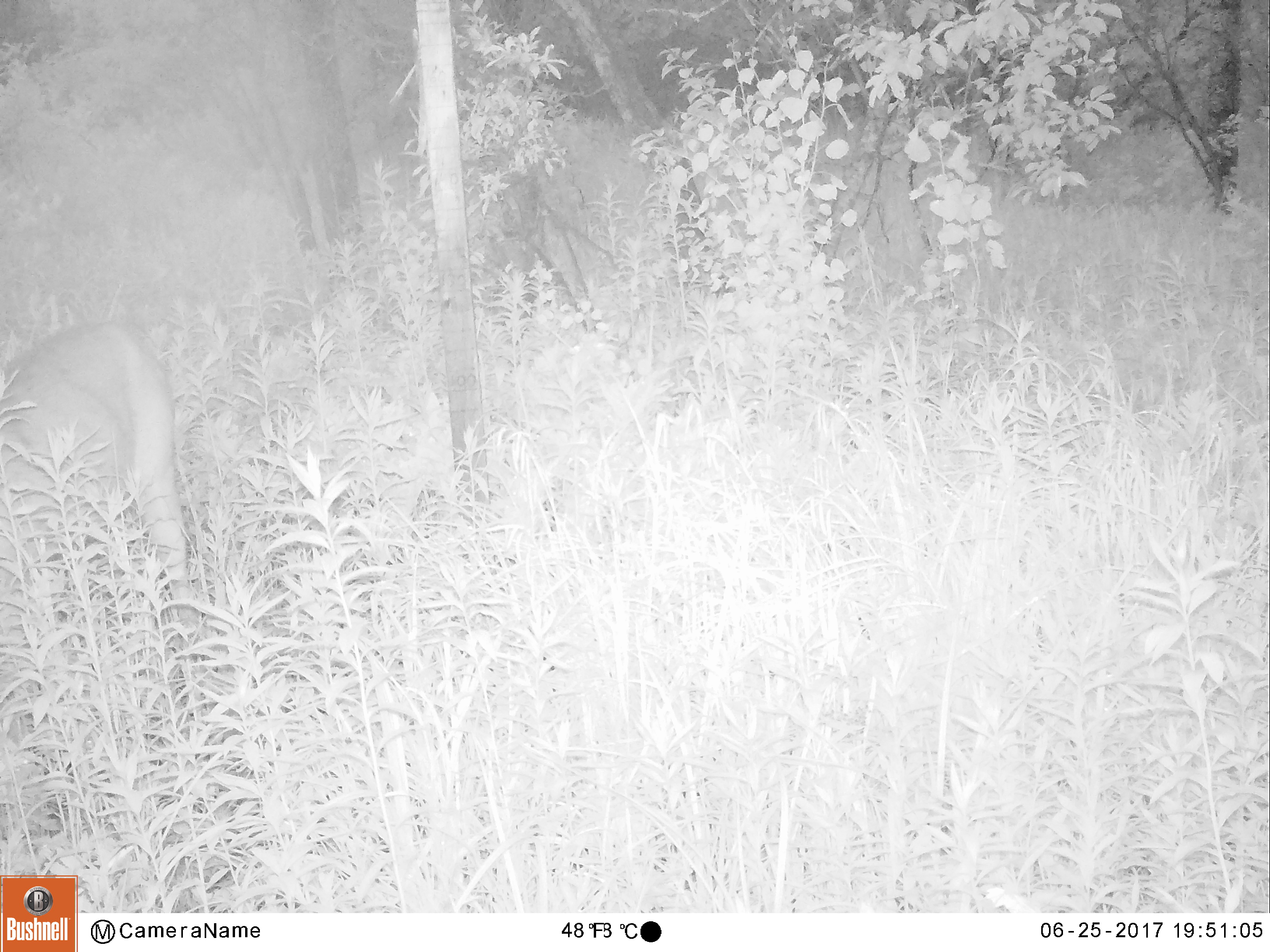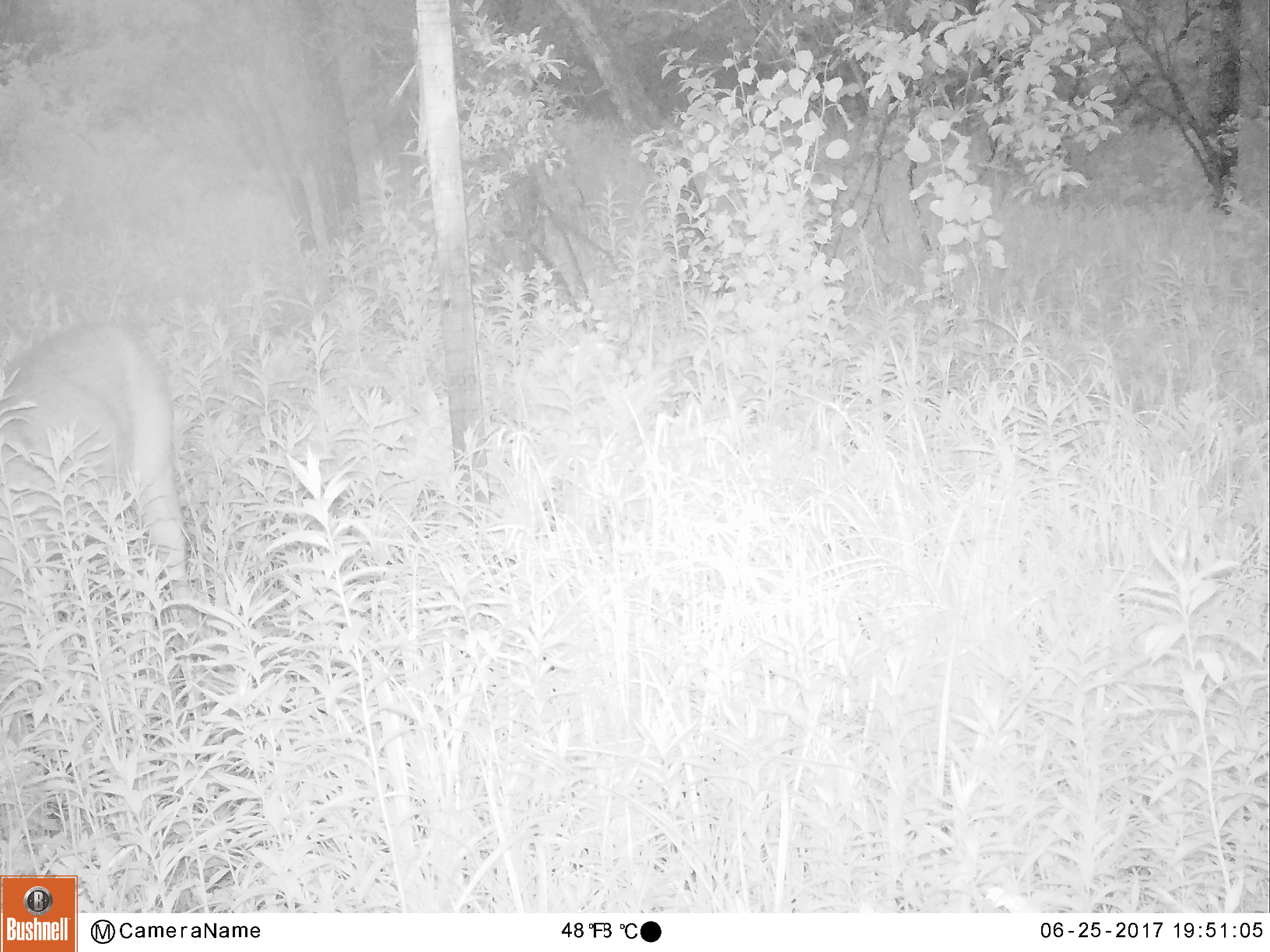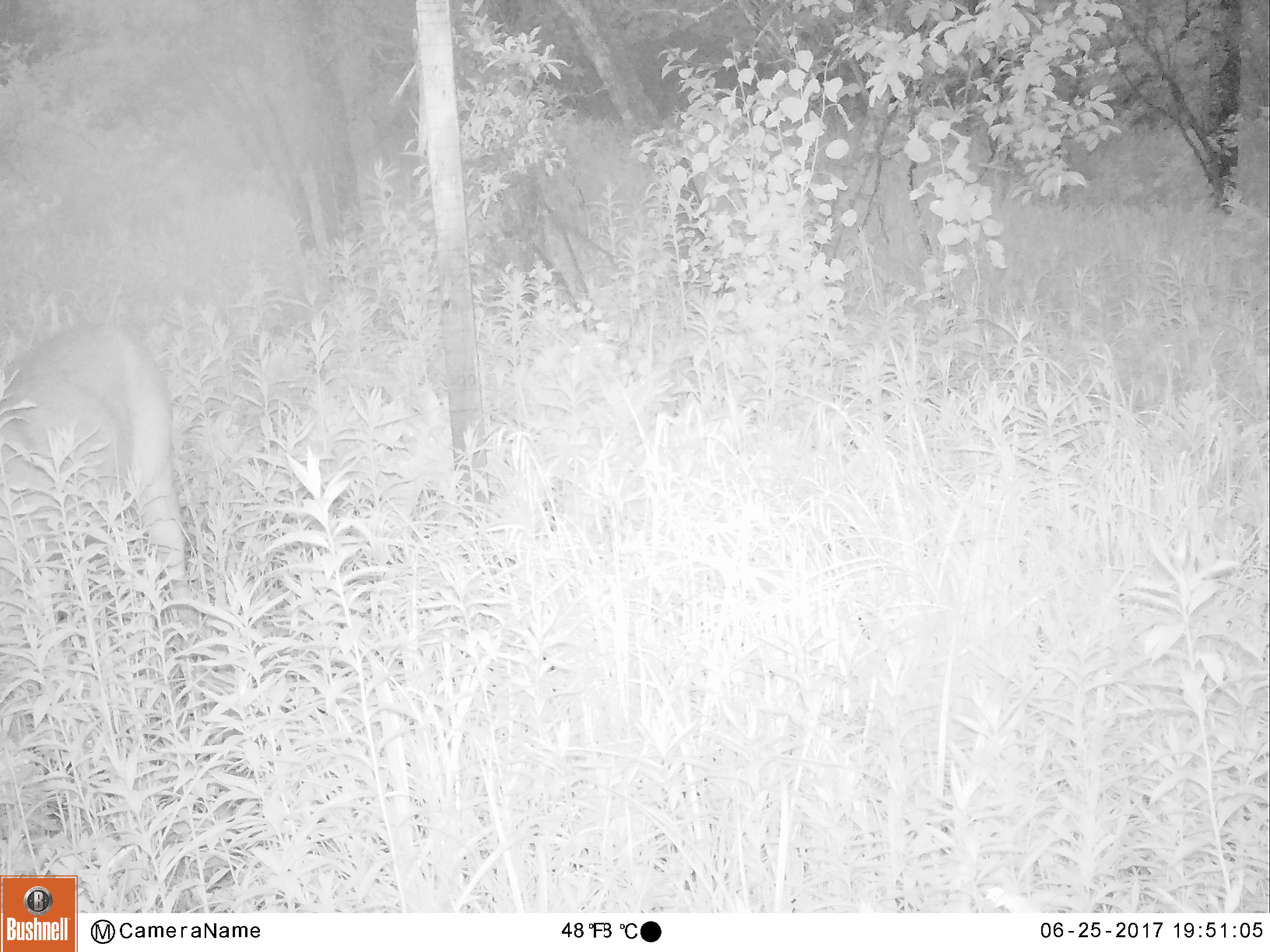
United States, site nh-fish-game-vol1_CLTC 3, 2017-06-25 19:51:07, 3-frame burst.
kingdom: Animalia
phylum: Chordata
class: Mammalia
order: Artiodactyla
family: Cervidae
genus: Odocoileus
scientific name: Odocoileus virginianus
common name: white-tailed deer